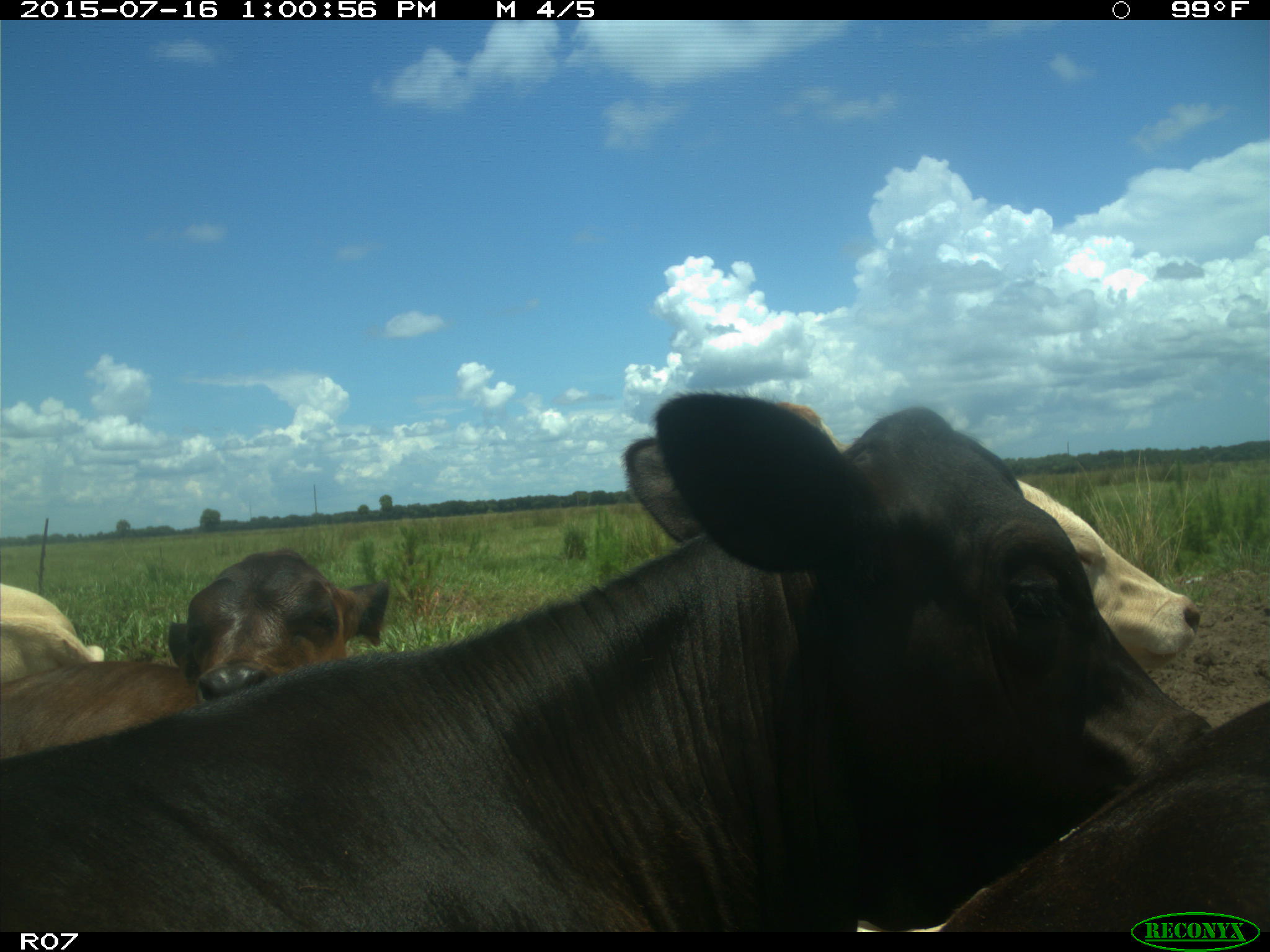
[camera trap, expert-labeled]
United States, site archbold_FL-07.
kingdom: Animalia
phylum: Chordata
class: Mammalia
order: Artiodactyla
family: Bovidae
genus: Bos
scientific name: Bos taurus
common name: domestic cow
Bos taurus (domestic cow).